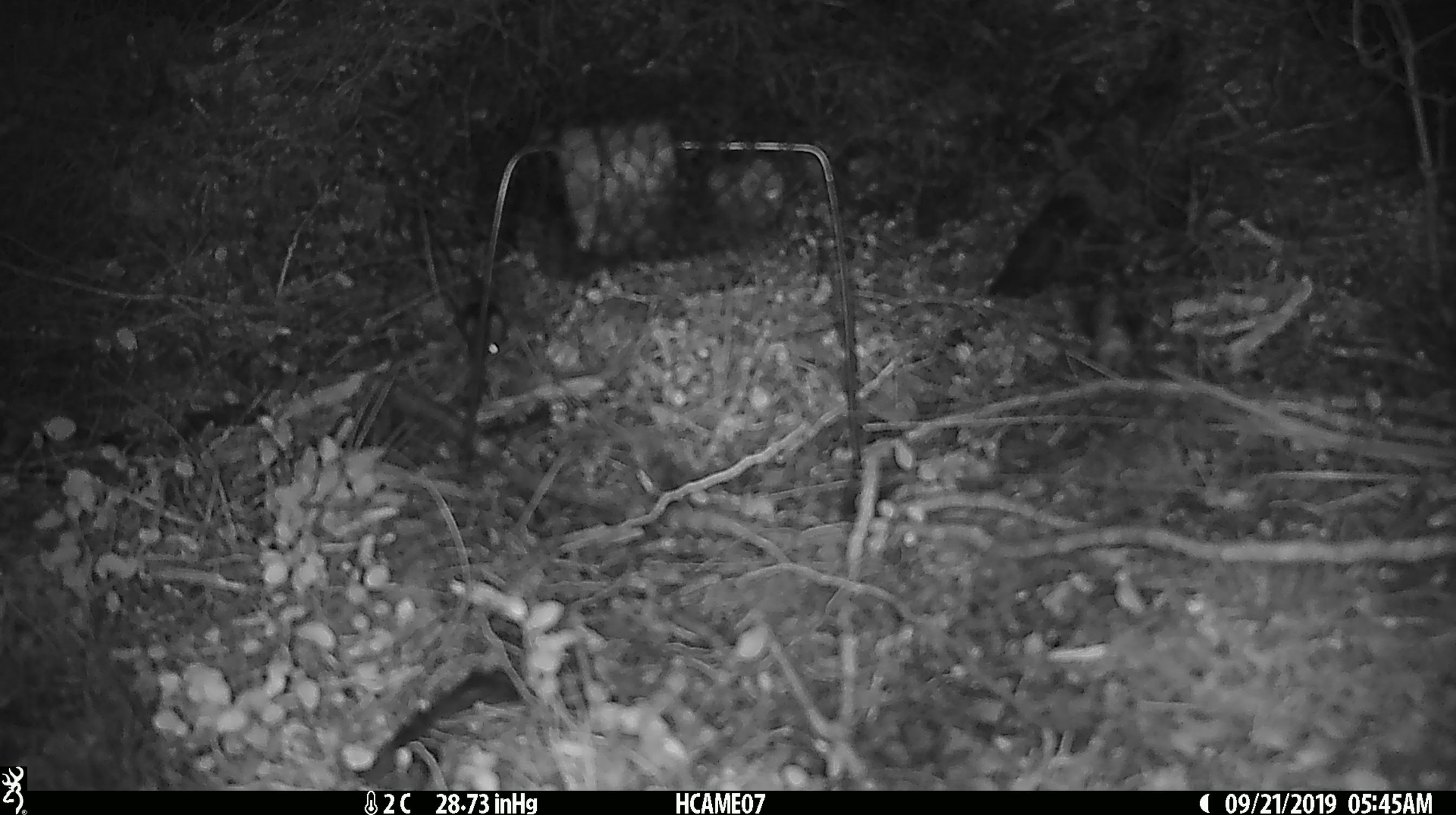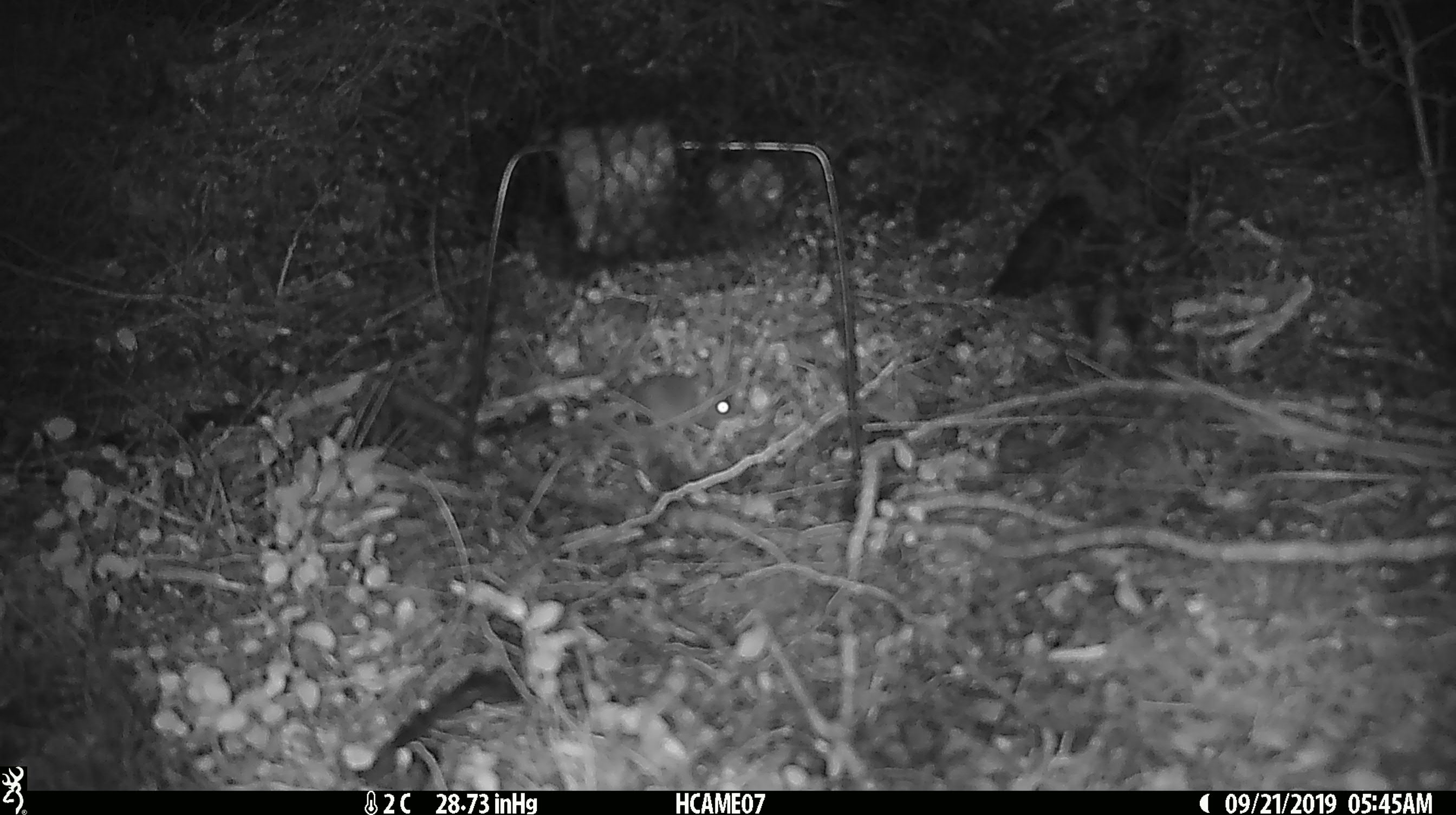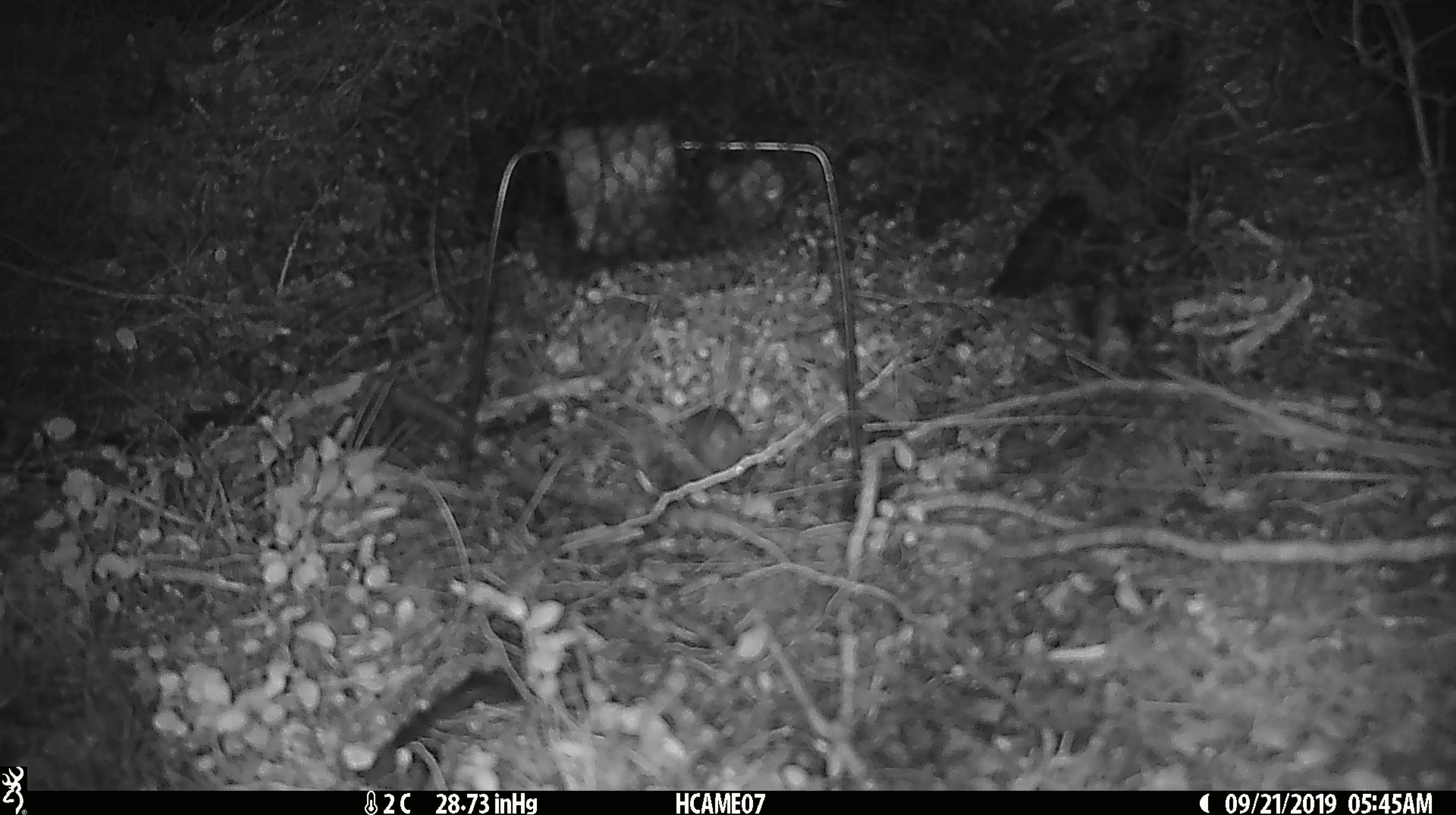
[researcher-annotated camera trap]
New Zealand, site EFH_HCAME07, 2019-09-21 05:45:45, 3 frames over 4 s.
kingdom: Animalia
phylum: Chordata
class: Mammalia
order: Rodentia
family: Muridae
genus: Mus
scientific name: Mus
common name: mouse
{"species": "mouse (Mus)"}